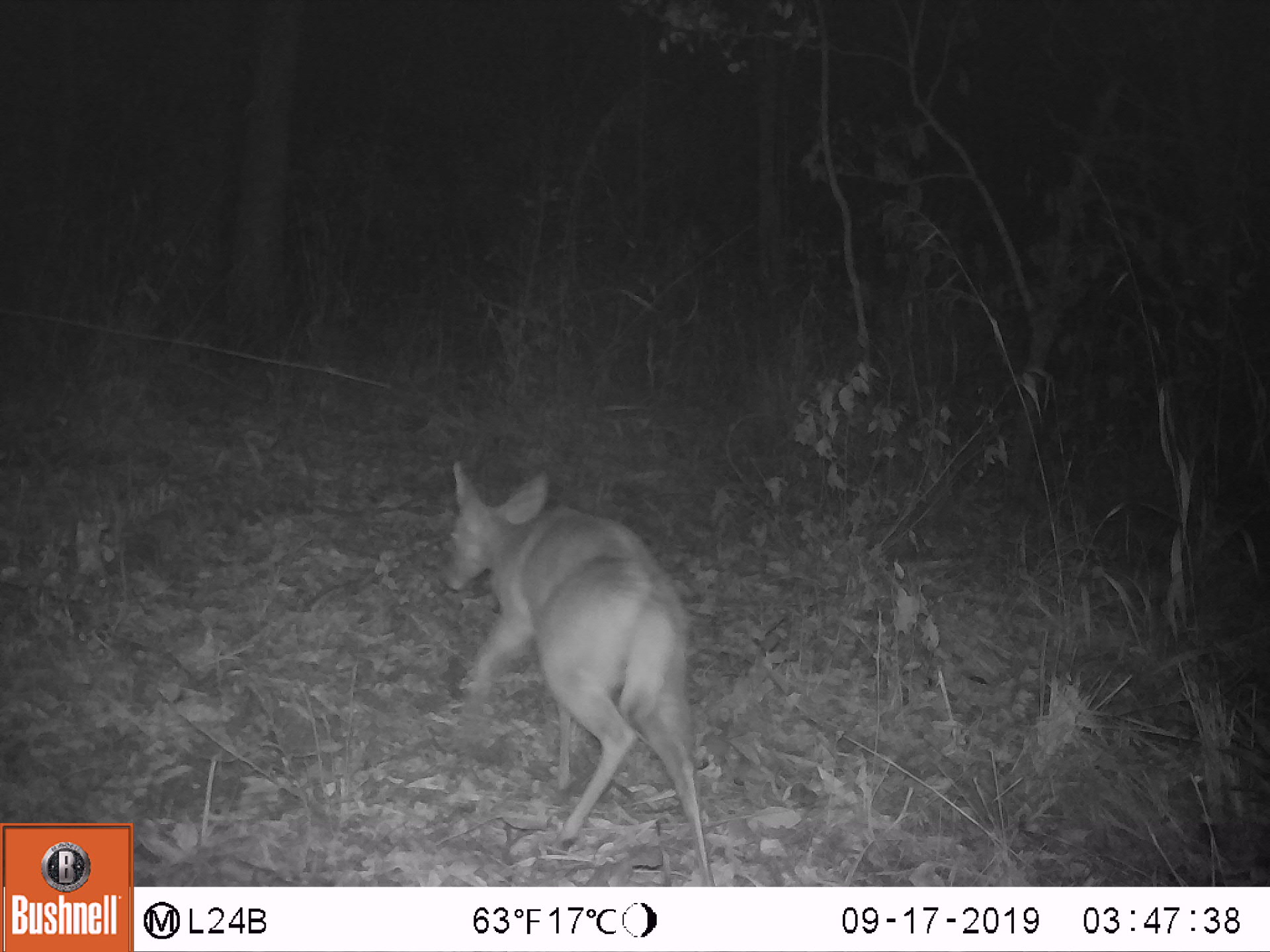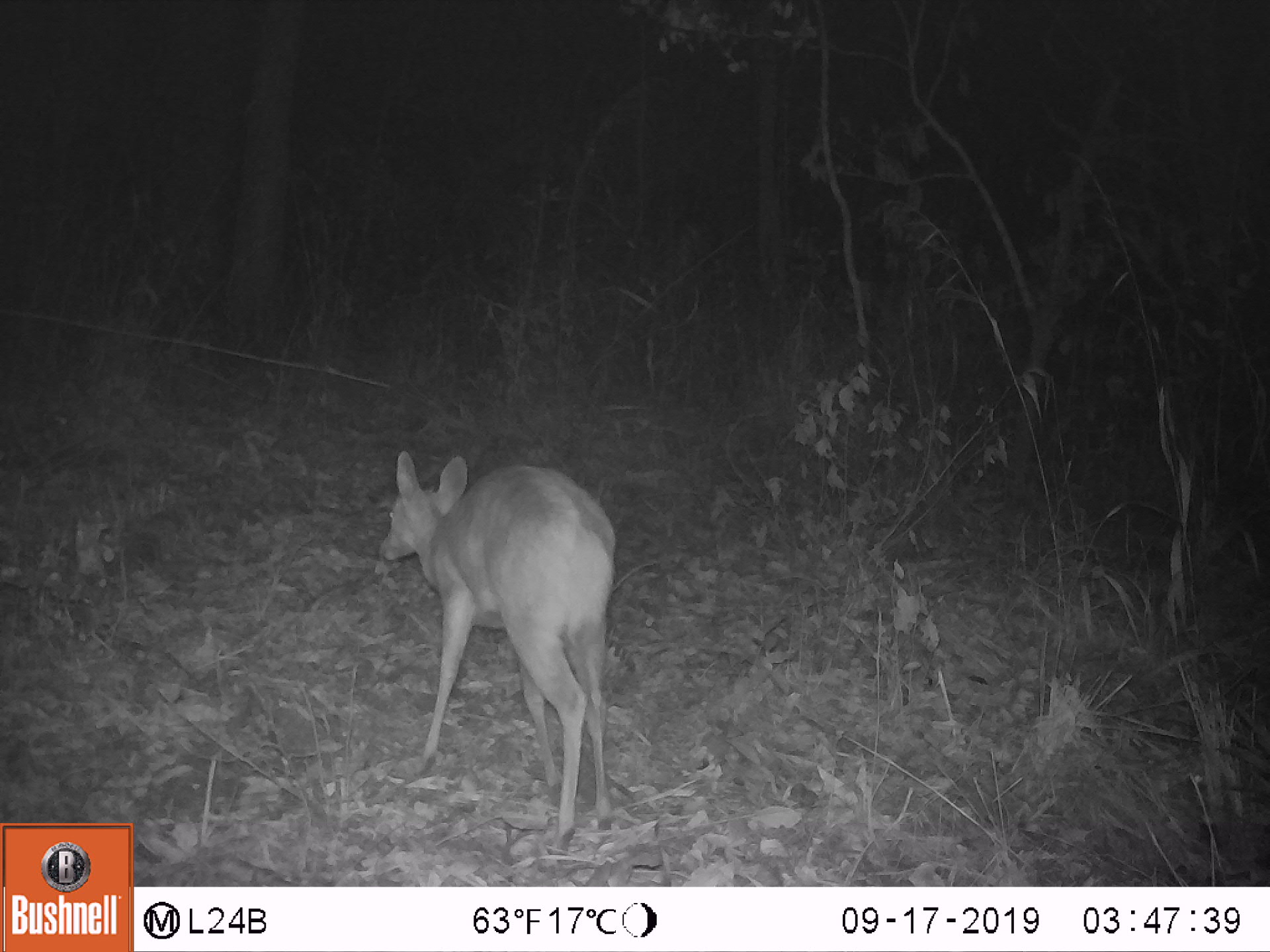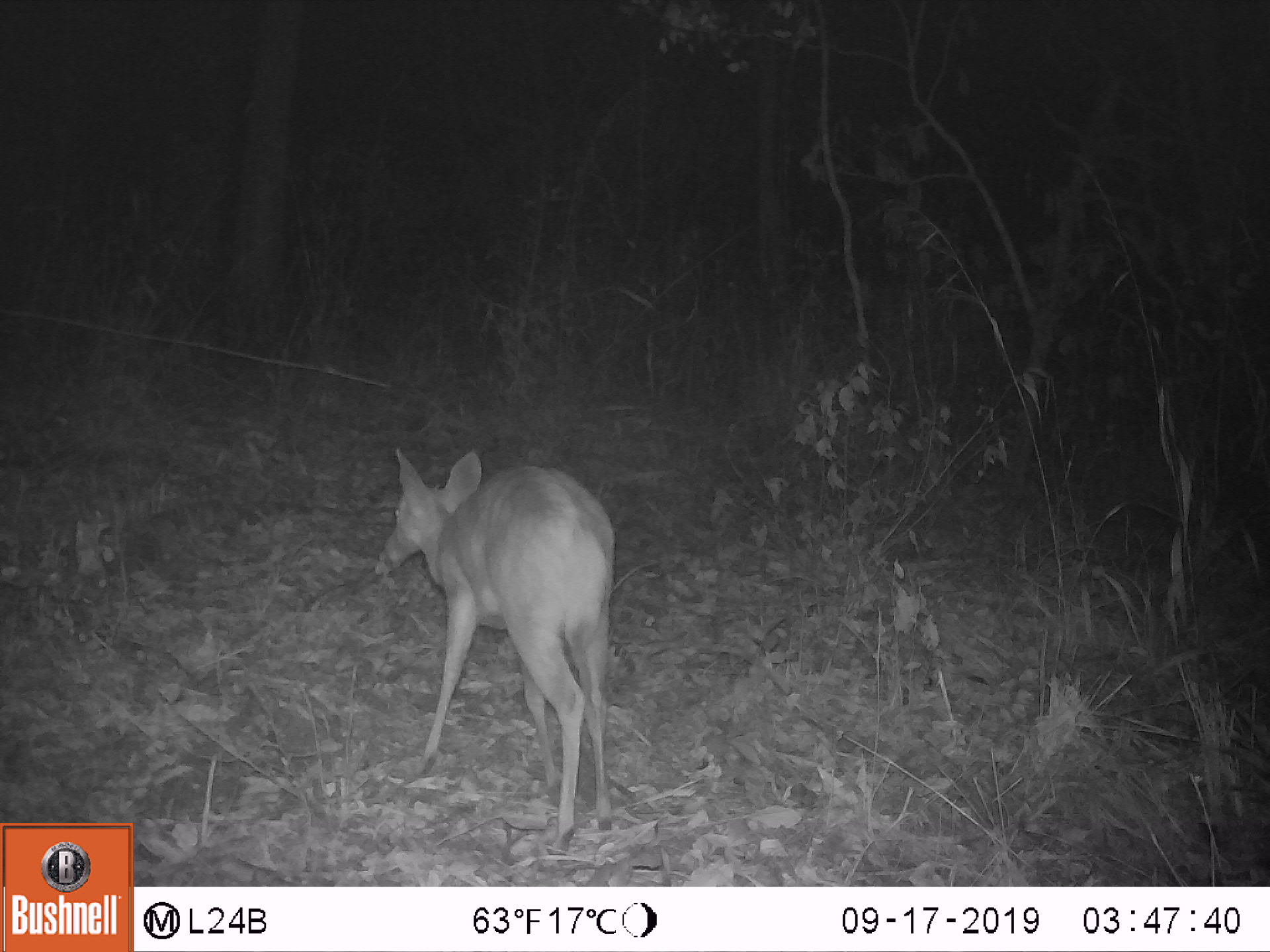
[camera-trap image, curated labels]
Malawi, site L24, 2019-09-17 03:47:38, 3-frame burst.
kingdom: Animalia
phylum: Chordata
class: Mammalia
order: Artiodactyla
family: Bovidae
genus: Tragelaphus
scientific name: Tragelaphus sylvaticus sylvaticus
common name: cape bushbuck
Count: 1.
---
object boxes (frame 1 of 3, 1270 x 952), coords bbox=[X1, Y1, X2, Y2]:
cape bushbuck: bbox=[444, 454, 718, 873]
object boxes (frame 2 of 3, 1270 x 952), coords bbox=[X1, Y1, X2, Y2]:
cape bushbuck: bbox=[374, 445, 623, 843]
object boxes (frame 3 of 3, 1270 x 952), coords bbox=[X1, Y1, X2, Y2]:
cape bushbuck: bbox=[377, 442, 620, 850]